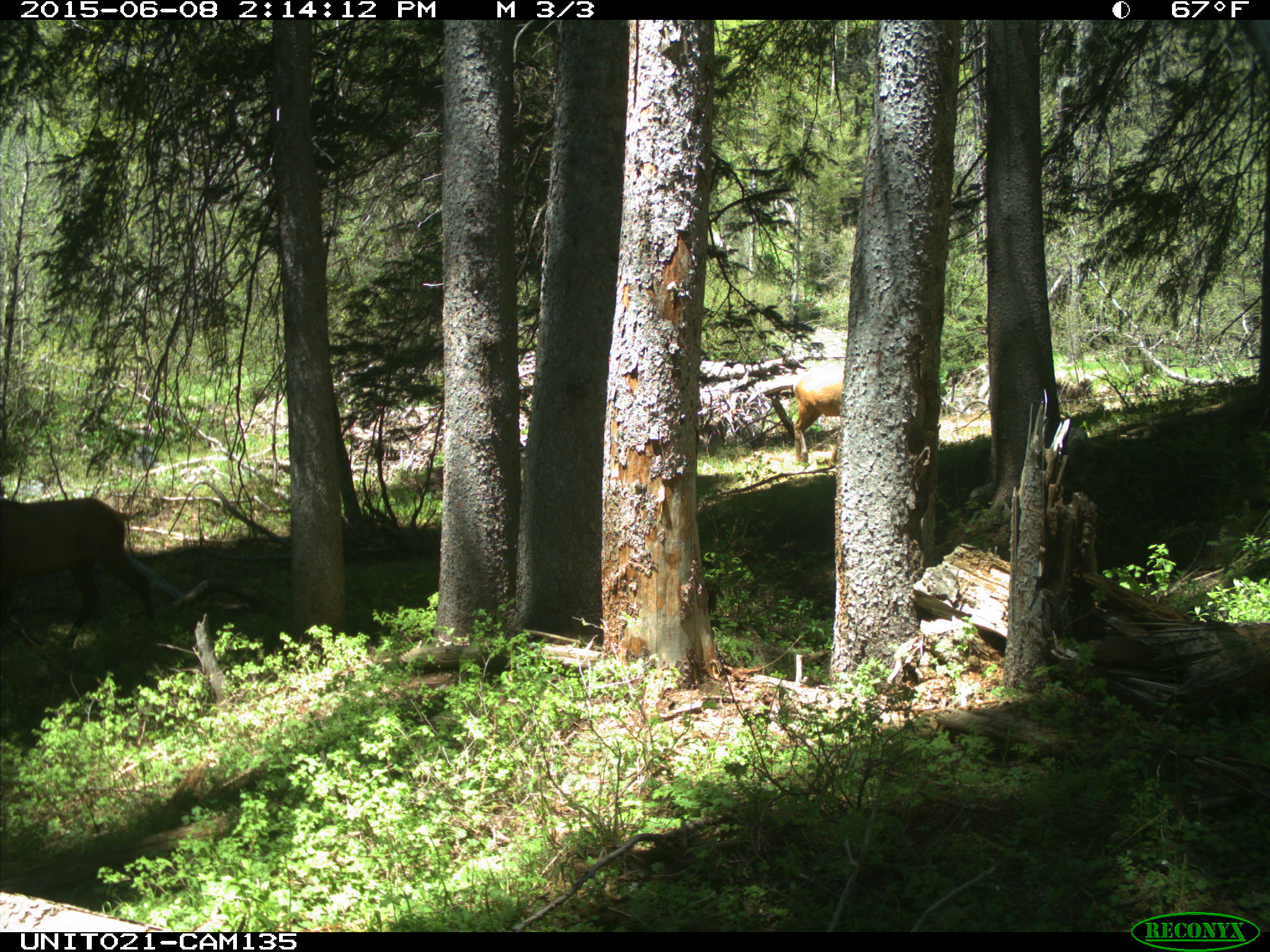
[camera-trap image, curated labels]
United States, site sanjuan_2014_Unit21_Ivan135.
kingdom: Animalia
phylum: Chordata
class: Mammalia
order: Artiodactyla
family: Cervidae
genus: Cervus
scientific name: Cervus elaphus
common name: red deer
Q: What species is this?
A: Cervus elaphus (red deer).